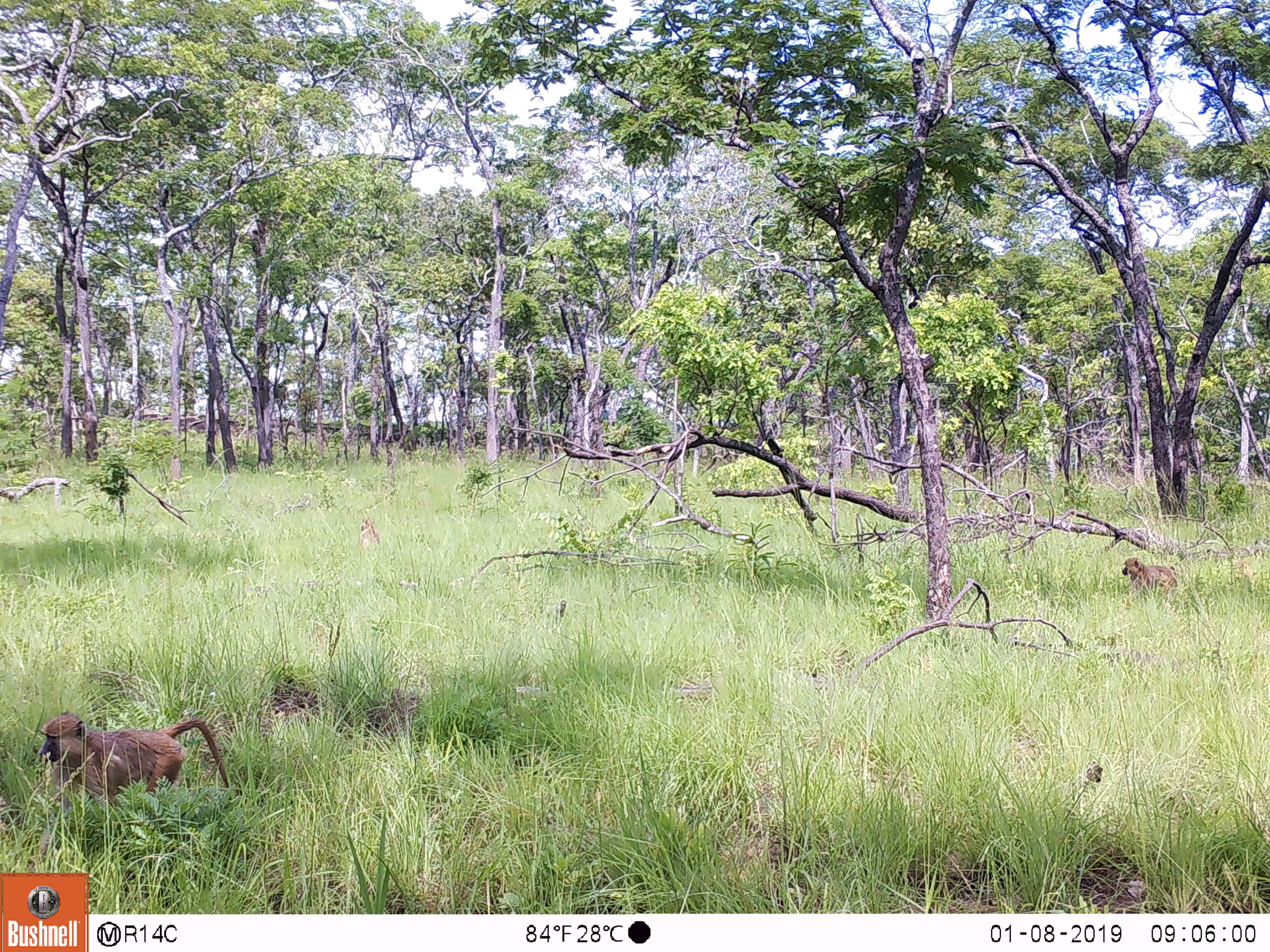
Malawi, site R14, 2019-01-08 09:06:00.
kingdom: Animalia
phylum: Chordata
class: Mammalia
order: Primates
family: Cercopithecidae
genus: Papio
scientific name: Papio cynocephalus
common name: yellow baboon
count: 2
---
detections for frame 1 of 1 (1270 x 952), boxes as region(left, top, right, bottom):
yellow baboon: region(29, 701, 243, 807); region(1121, 553, 1187, 598)